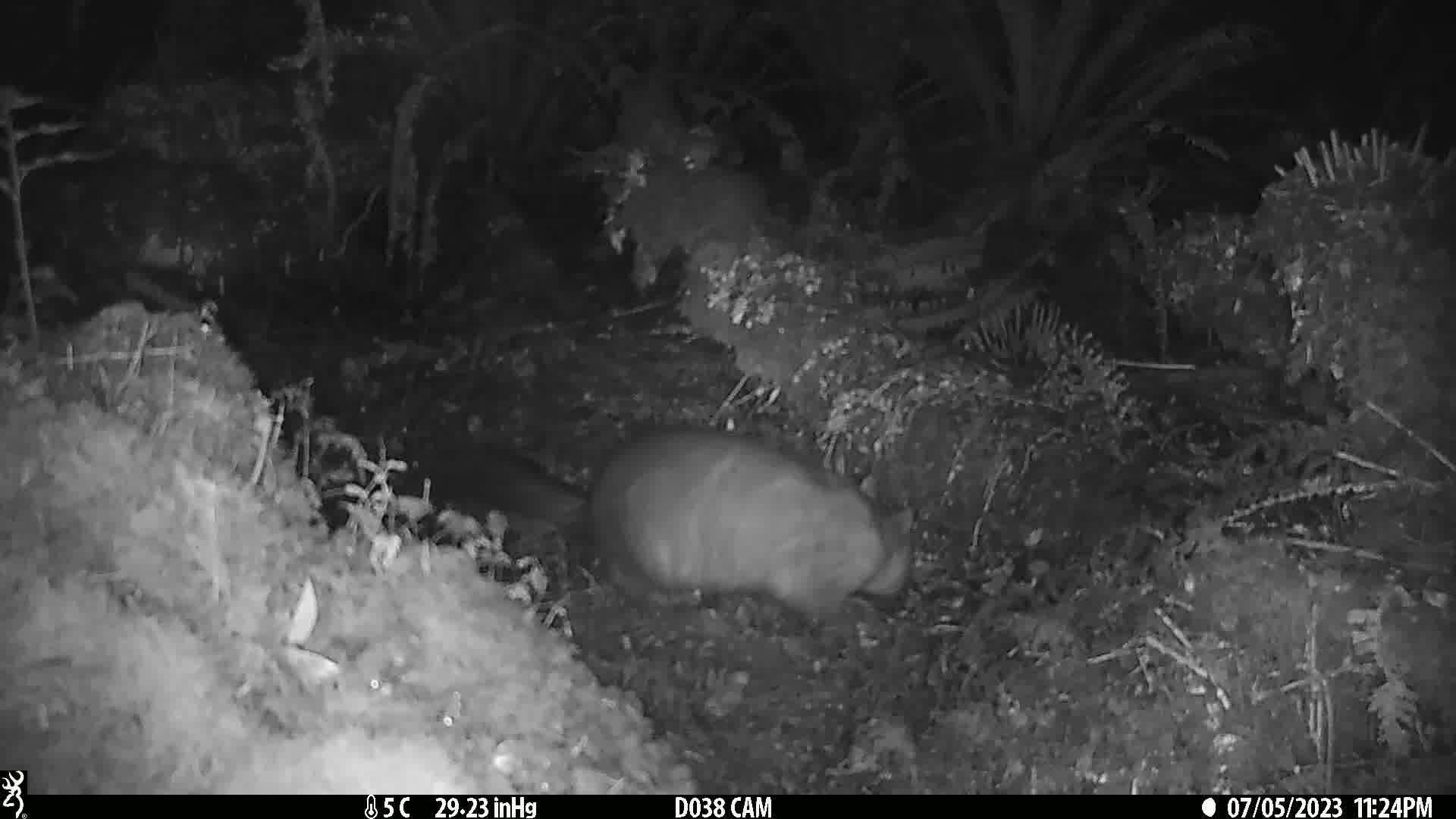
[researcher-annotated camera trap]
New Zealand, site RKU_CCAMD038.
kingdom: Animalia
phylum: Chordata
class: Mammalia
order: Diprotodontia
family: Phalangeridae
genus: Trichosurus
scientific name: Trichosurus vulpecula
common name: common brushtail possum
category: possum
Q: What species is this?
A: Possum (common brushtail possum) (Trichosurus vulpecula).